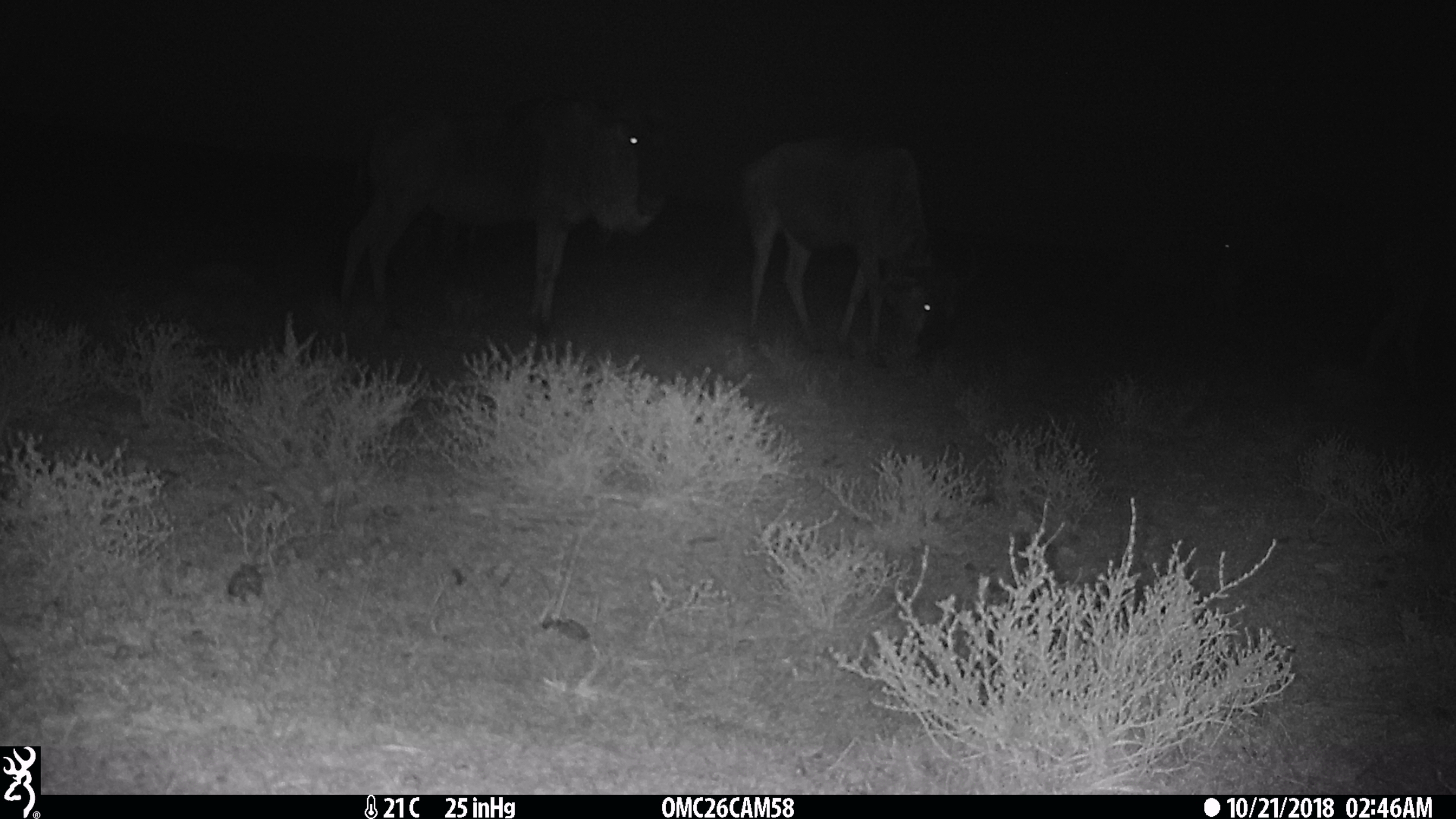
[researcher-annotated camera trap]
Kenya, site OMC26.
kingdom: Animalia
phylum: Chordata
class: Mammalia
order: Artiodactyla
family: Bovidae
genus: Connochaetes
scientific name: Connochaetes taurinus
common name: blue wildebeest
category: wildebeest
Wildebeest (blue wildebeest) (Connochaetes taurinus).